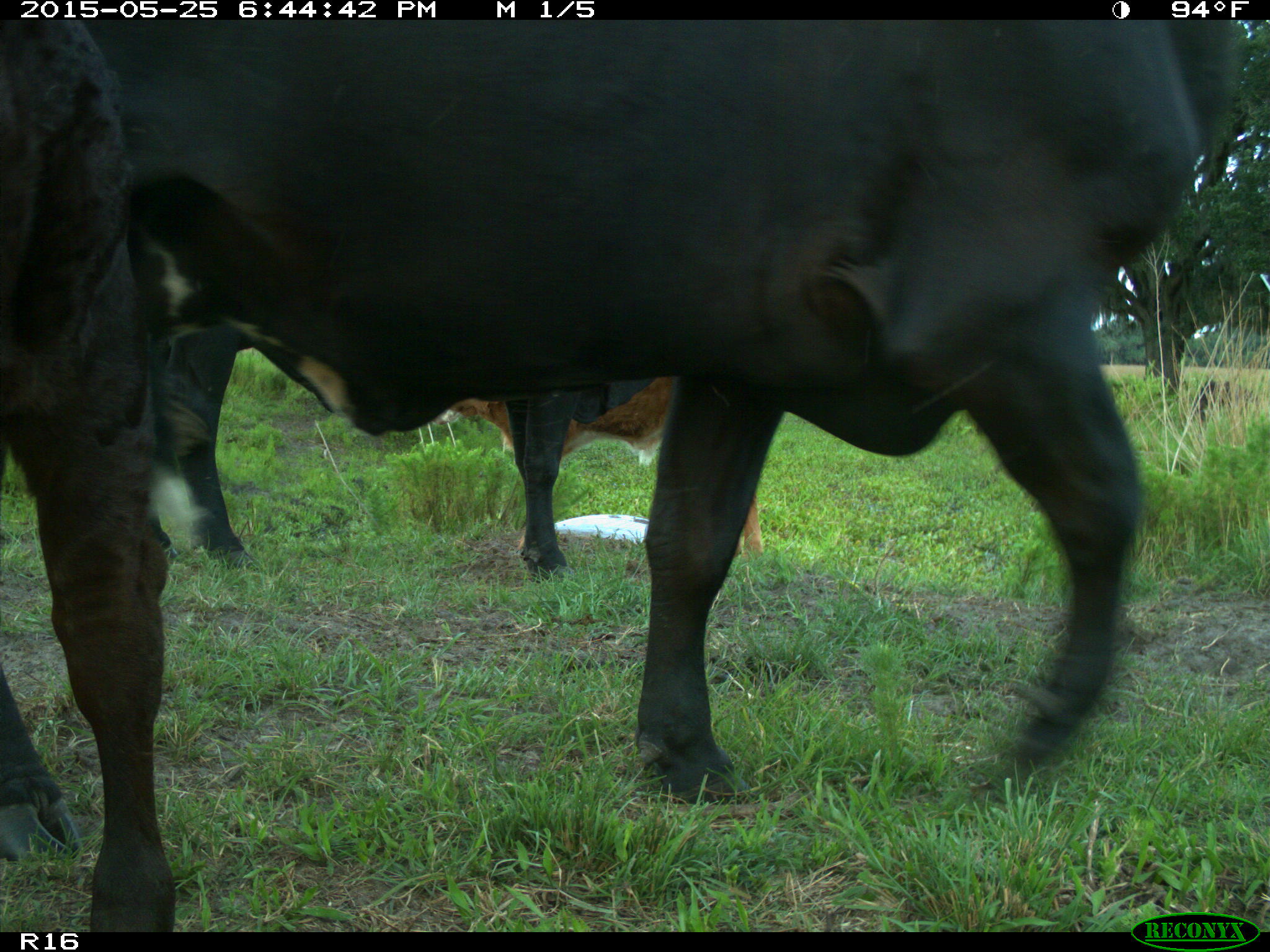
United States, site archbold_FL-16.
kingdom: Animalia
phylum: Chordata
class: Mammalia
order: Artiodactyla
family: Bovidae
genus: Bos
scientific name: Bos taurus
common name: domestic cow